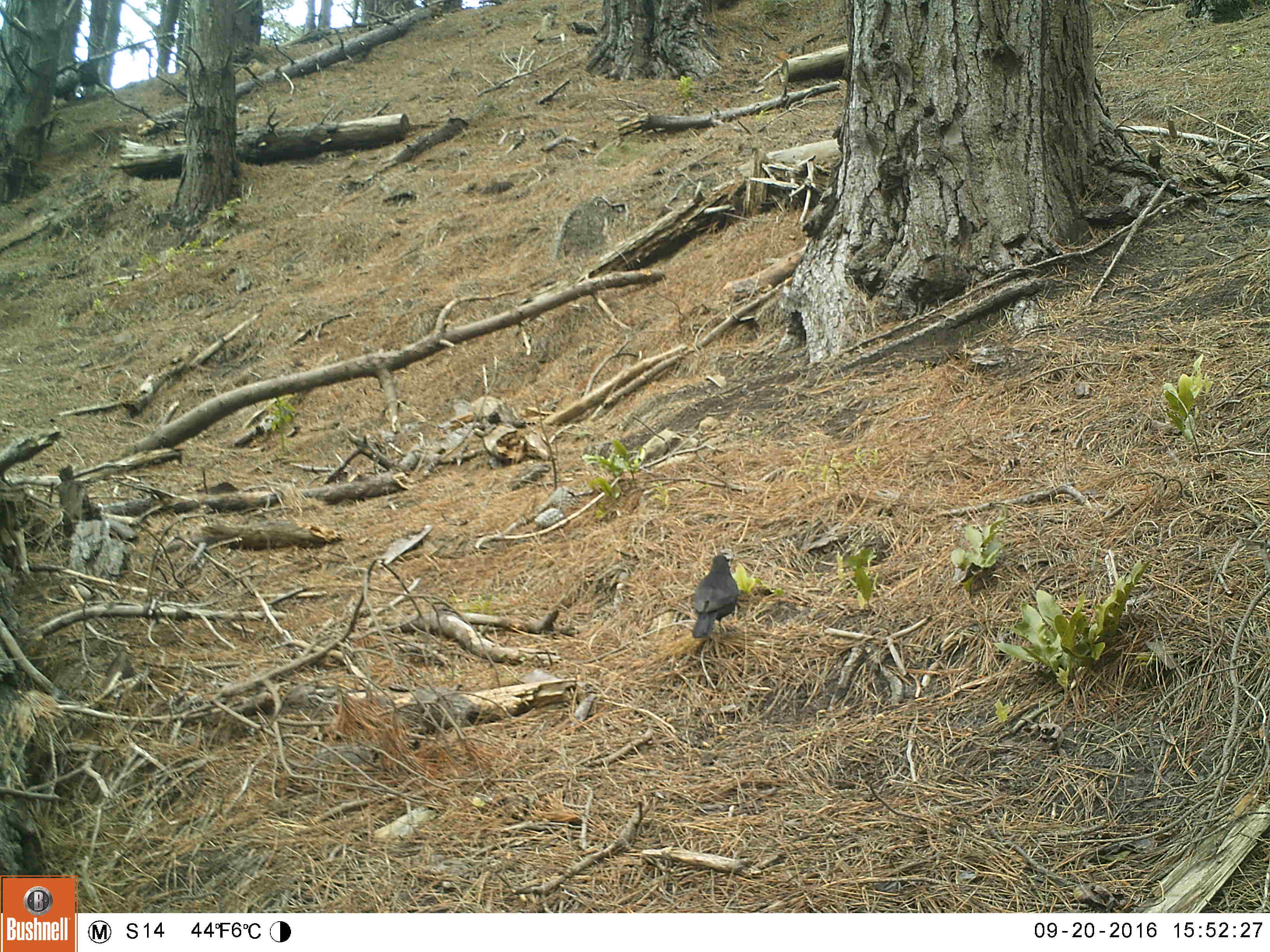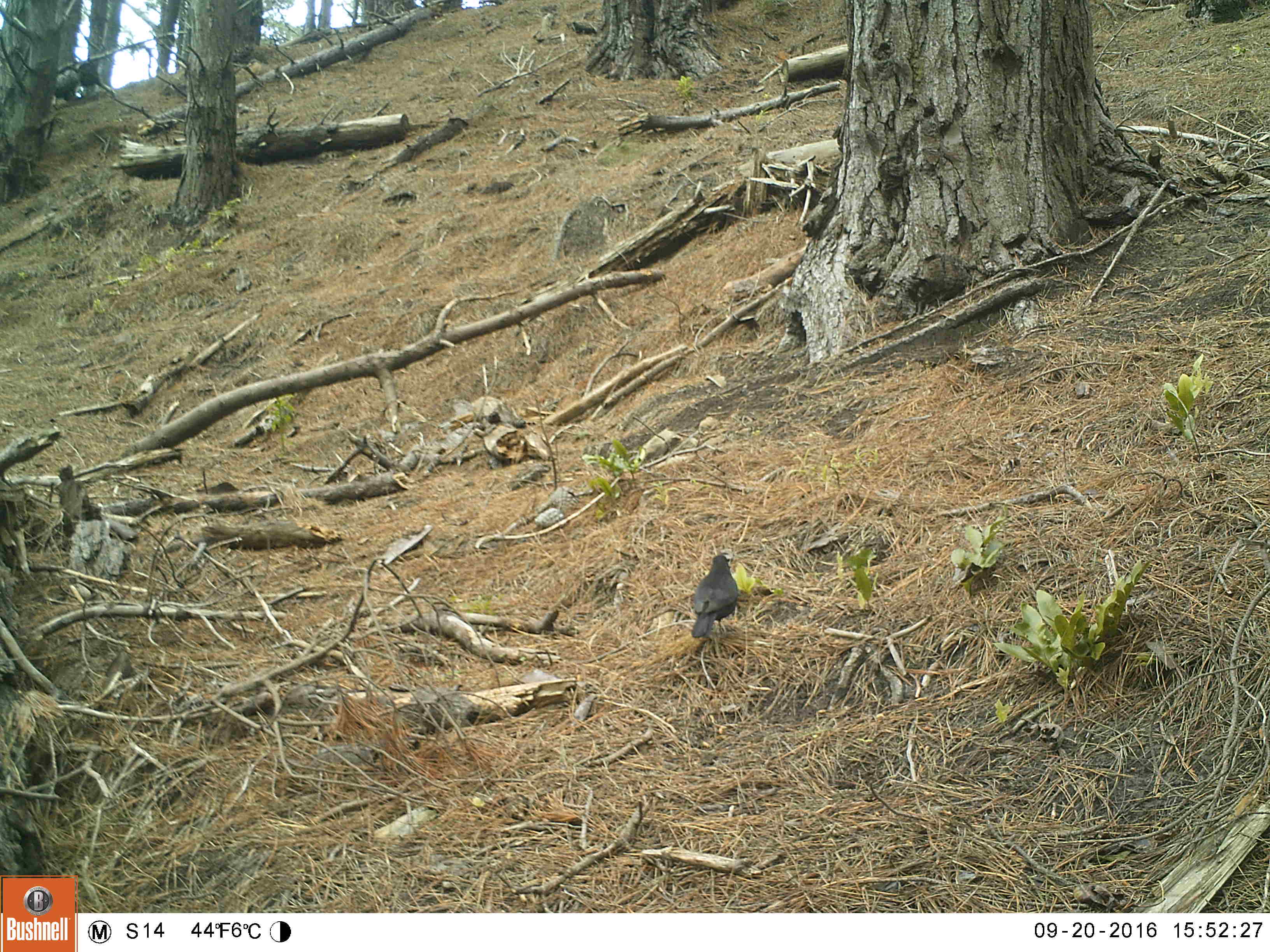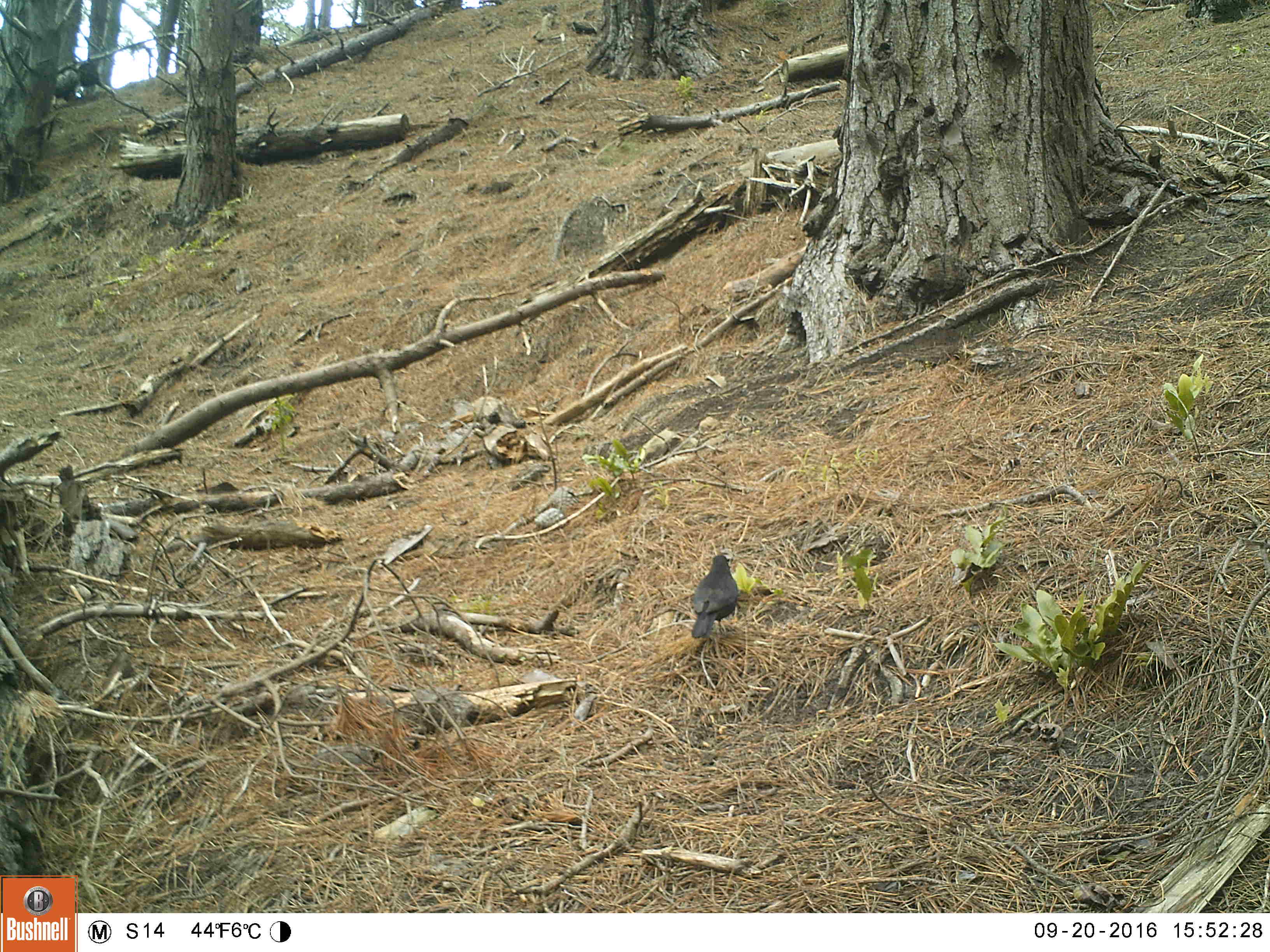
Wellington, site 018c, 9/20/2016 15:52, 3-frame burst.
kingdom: Animalia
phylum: Chordata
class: Aves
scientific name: Aves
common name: bird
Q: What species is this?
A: Bird (Aves).